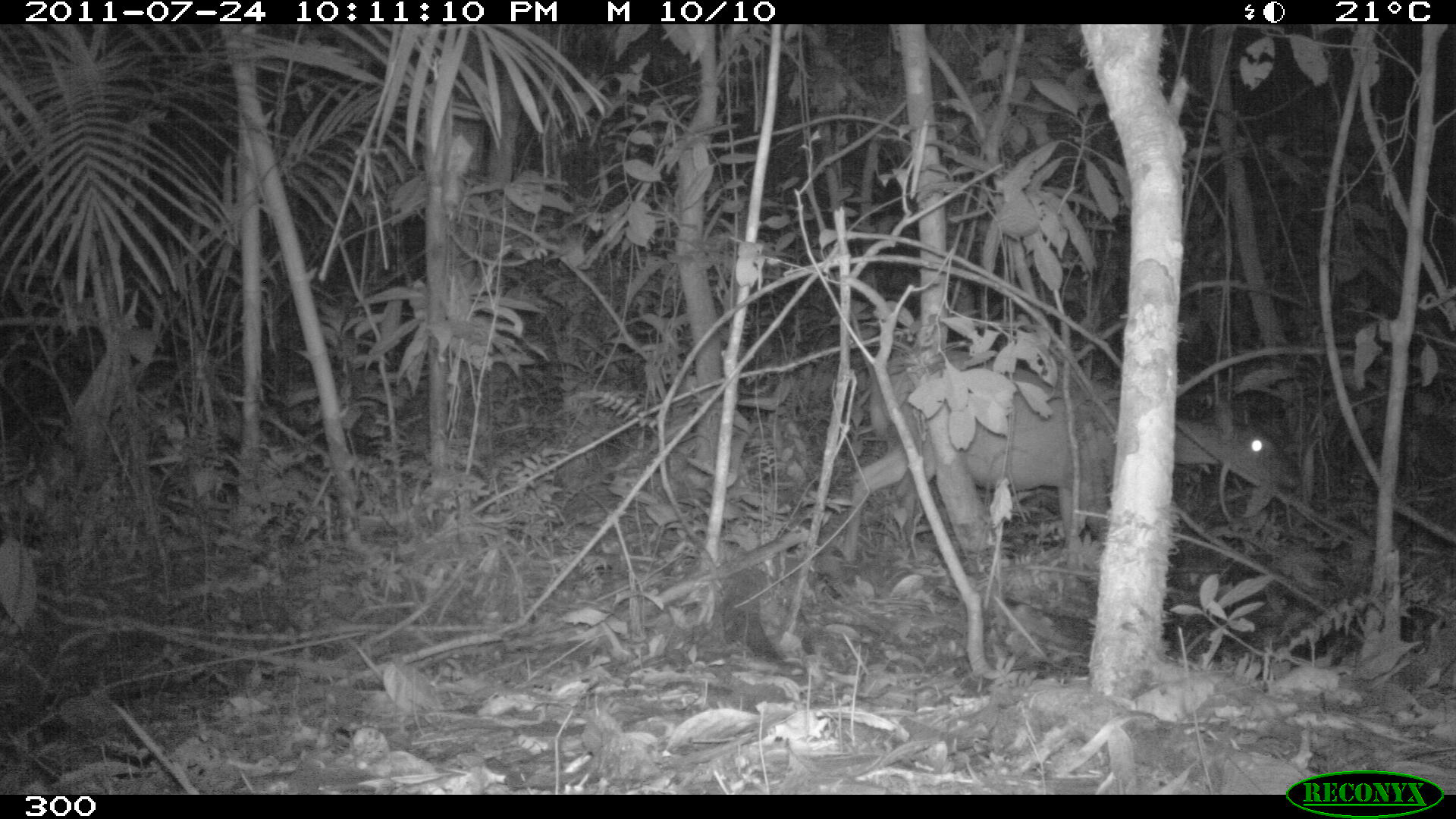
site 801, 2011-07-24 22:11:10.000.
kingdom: Animalia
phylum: Chordata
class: Mammalia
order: Artiodactyla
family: Cervidae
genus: Mazama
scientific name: Mazama americana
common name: red brocket